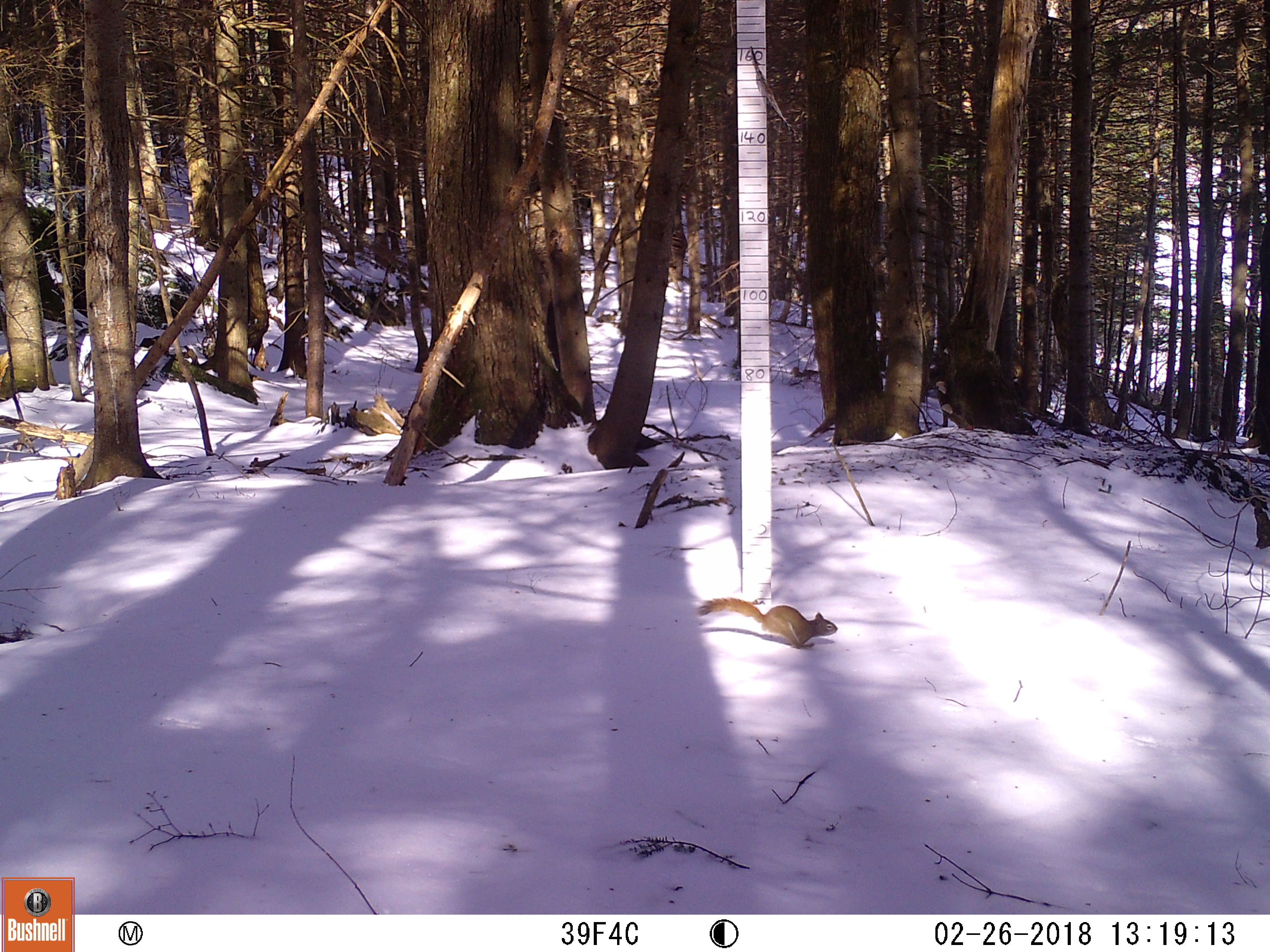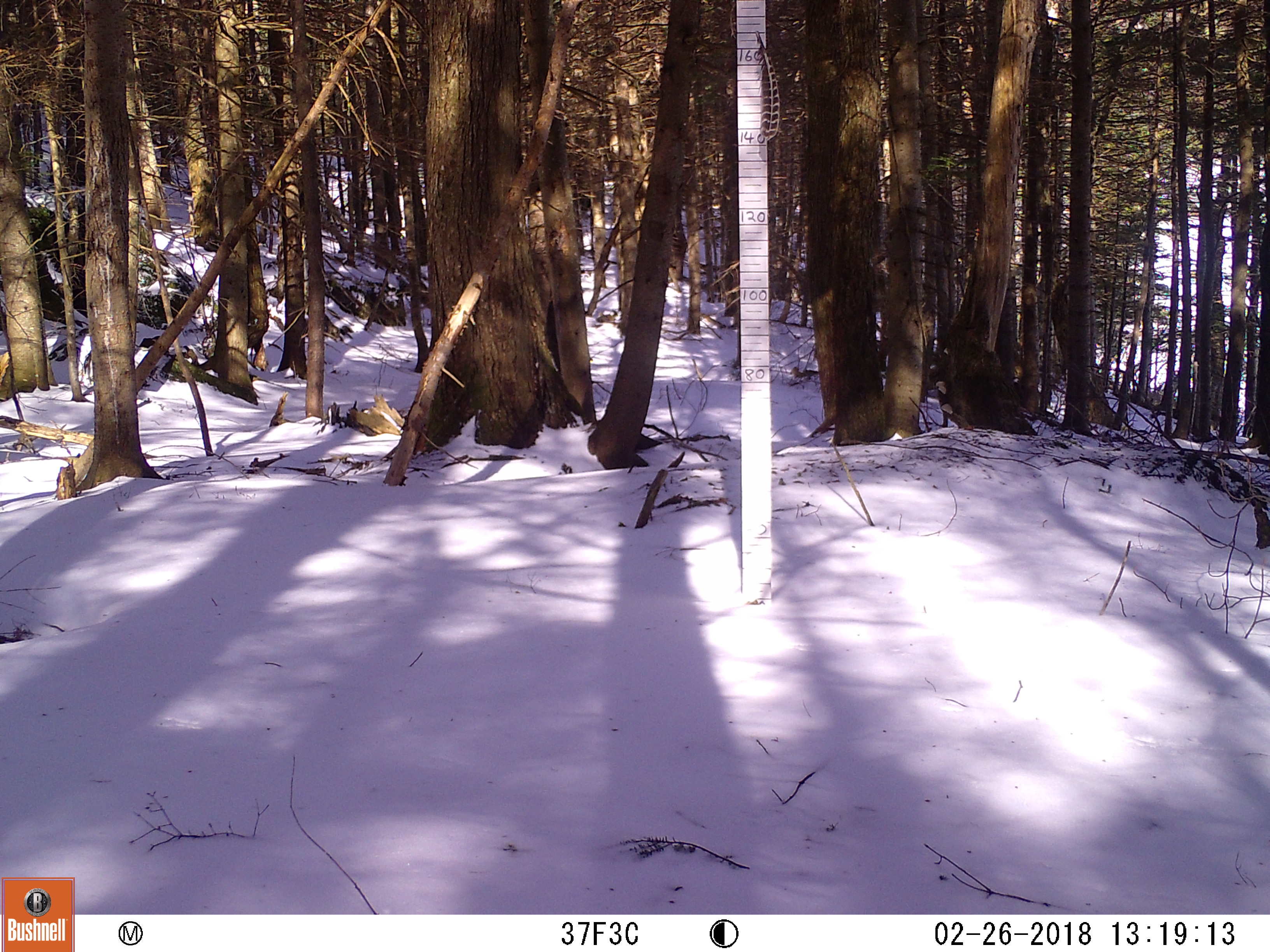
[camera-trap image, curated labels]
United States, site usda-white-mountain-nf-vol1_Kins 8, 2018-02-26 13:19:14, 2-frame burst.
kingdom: Animalia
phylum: Chordata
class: Mammalia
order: Rodentia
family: Sciuridae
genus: Tamiasciurus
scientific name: Tamiasciurus hudsonicus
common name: red squirrel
Red squirrel (Tamiasciurus hudsonicus).